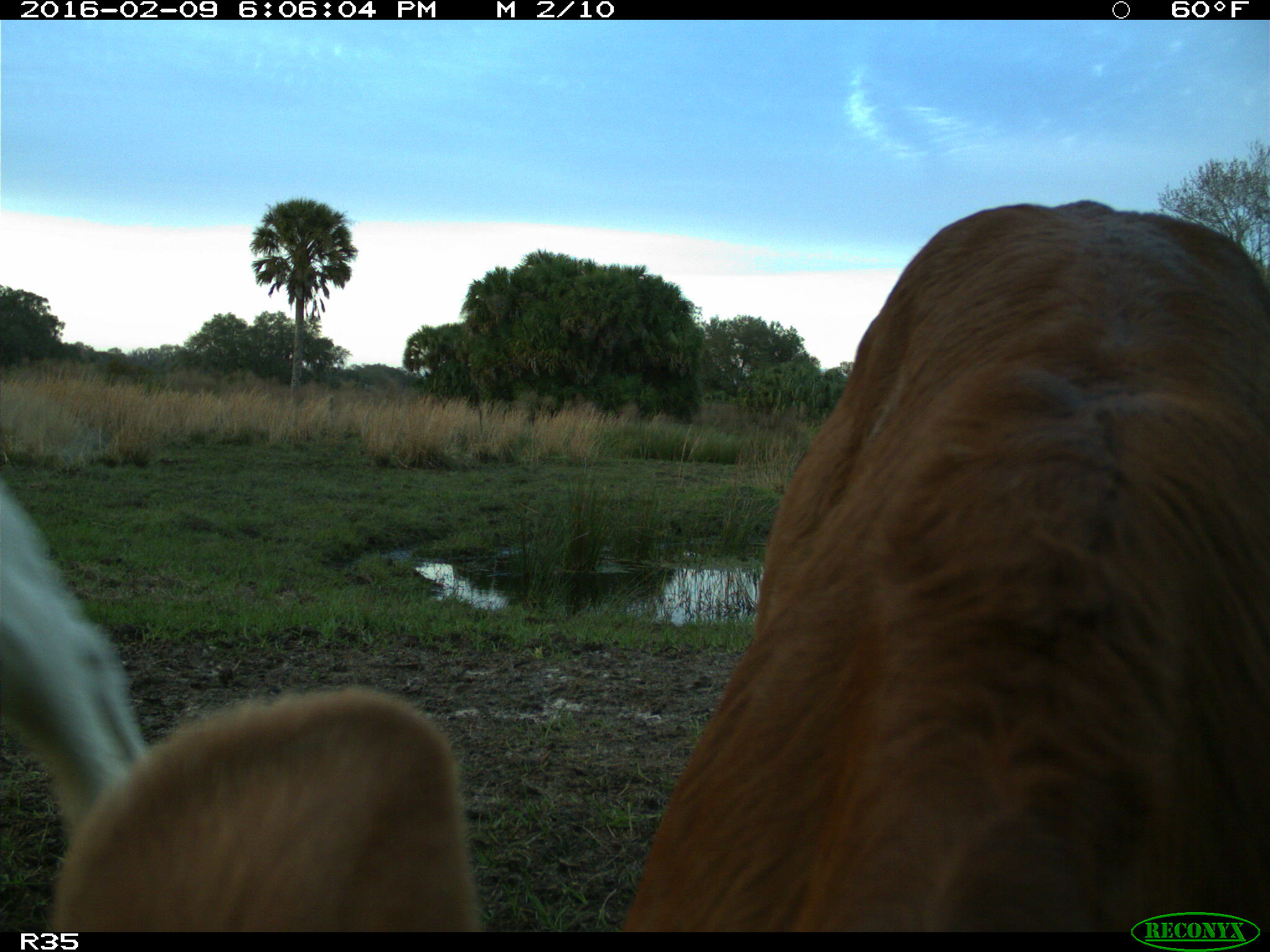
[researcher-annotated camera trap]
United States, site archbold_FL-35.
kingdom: Animalia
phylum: Chordata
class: Mammalia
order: Artiodactyla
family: Bovidae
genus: Bos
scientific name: Bos taurus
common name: domestic cow